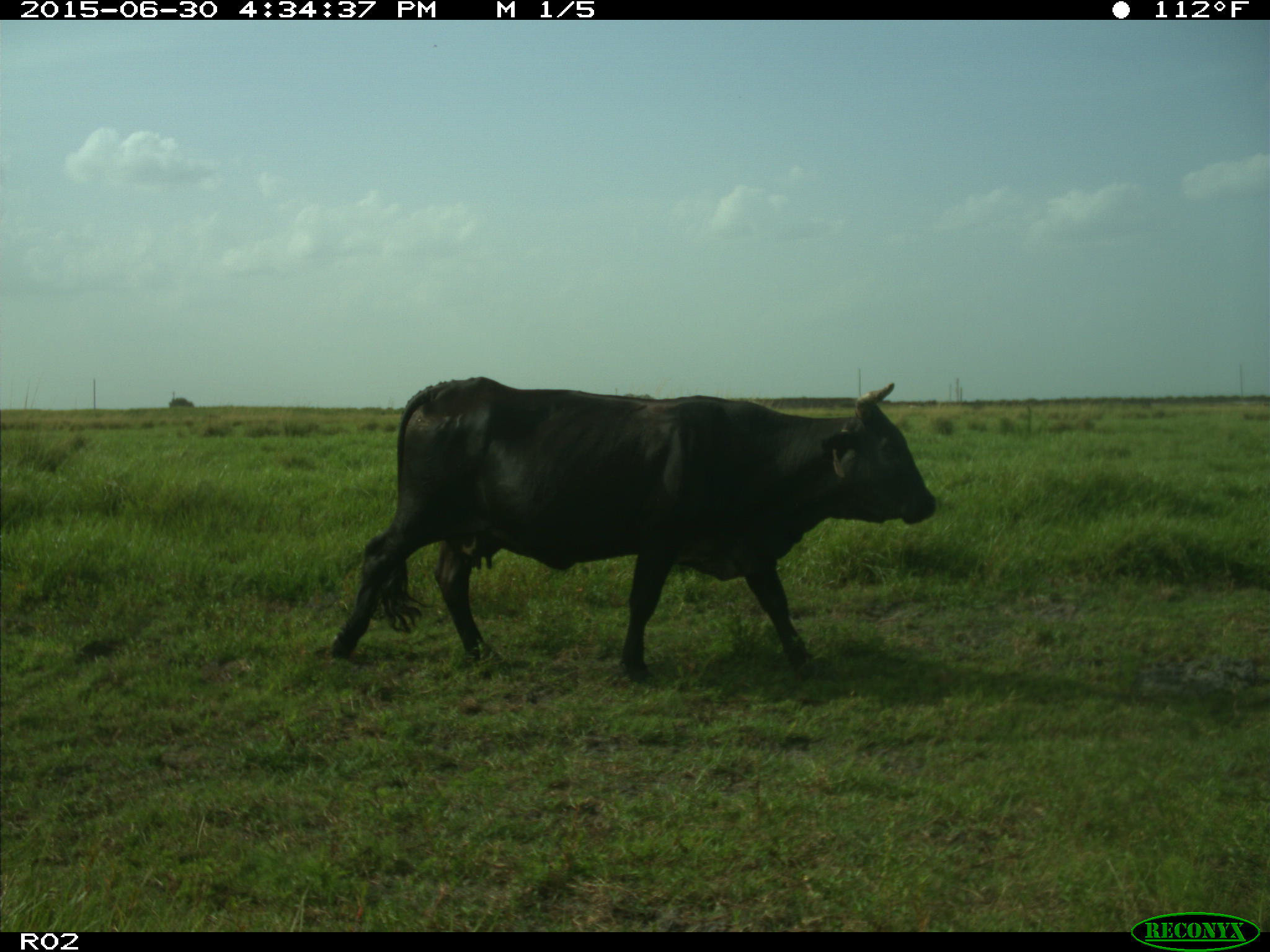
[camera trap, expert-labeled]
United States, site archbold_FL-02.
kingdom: Animalia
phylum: Chordata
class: Mammalia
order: Artiodactyla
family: Bovidae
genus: Bos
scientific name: Bos taurus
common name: domestic cow